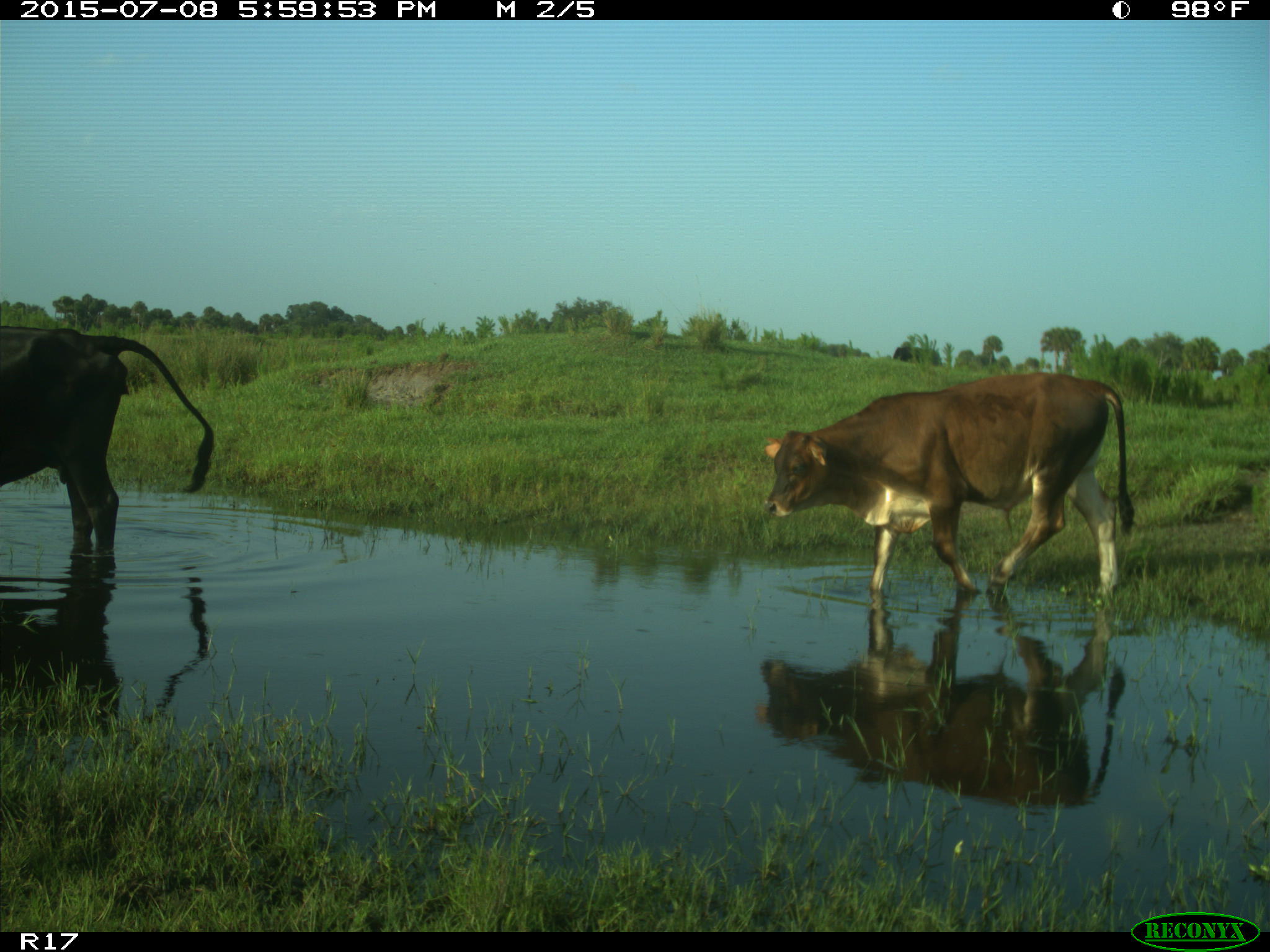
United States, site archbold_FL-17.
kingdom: Animalia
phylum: Chordata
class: Mammalia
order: Artiodactyla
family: Bovidae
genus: Bos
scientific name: Bos taurus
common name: domestic cow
Bos taurus (domestic cow).